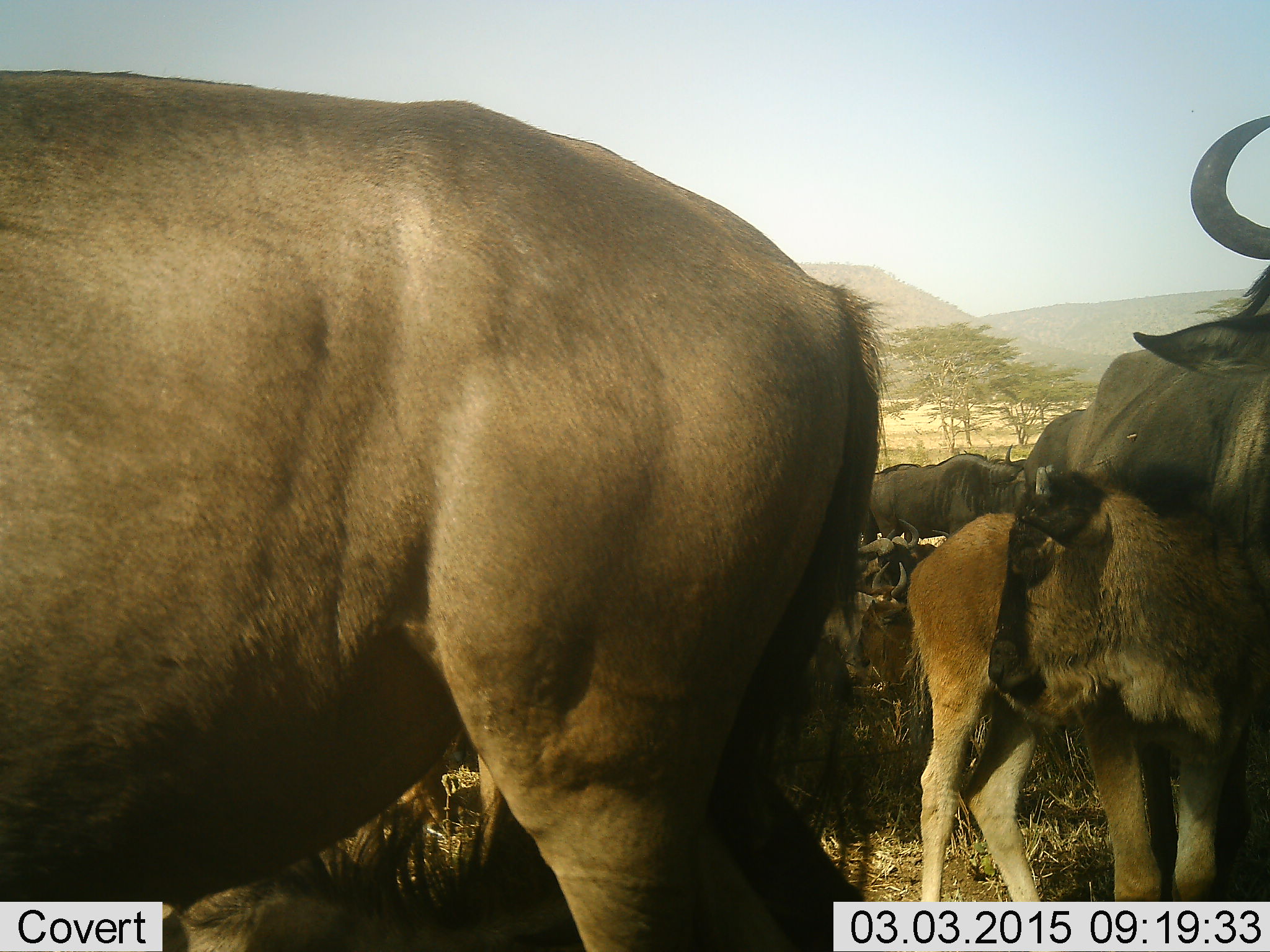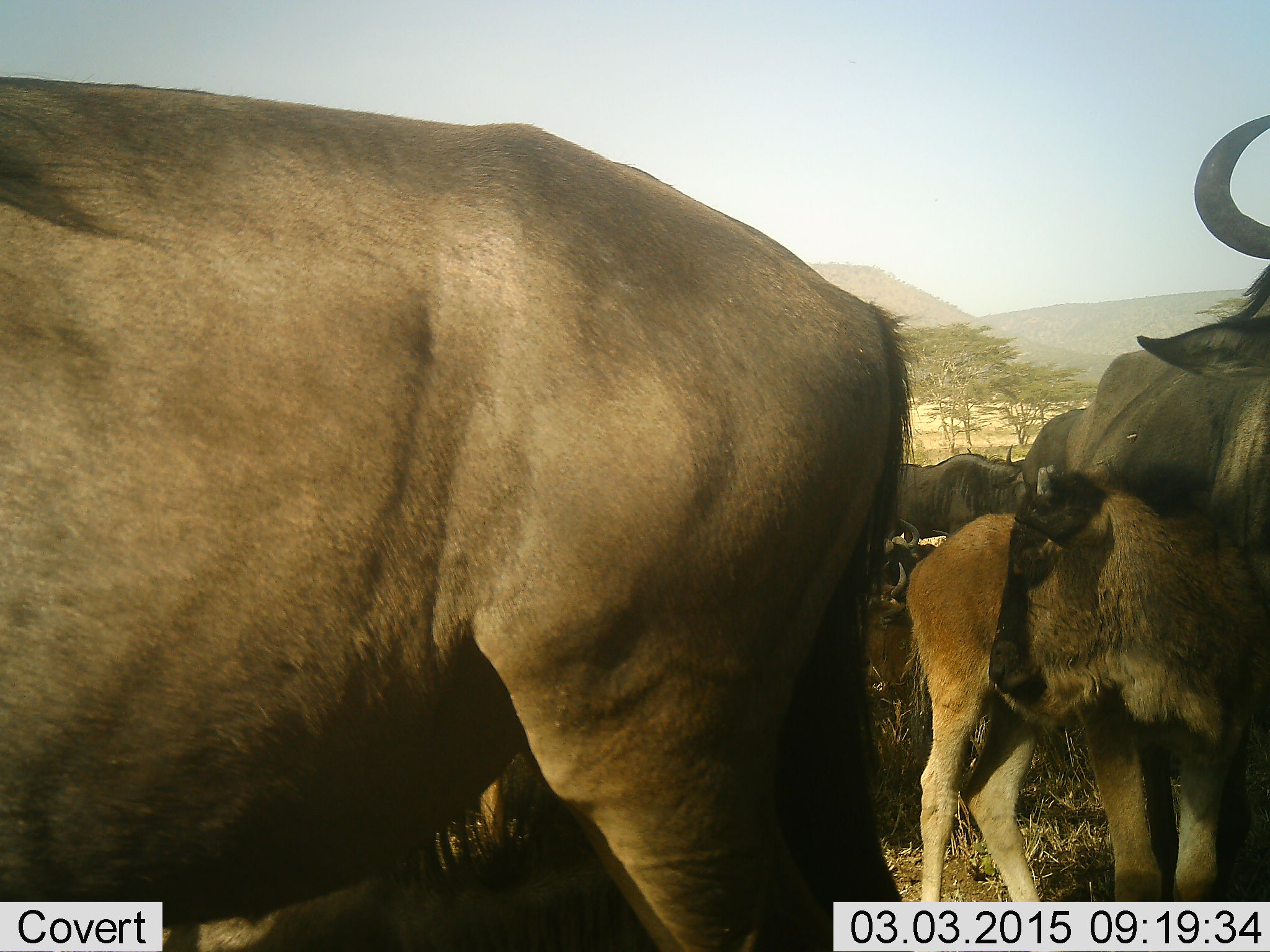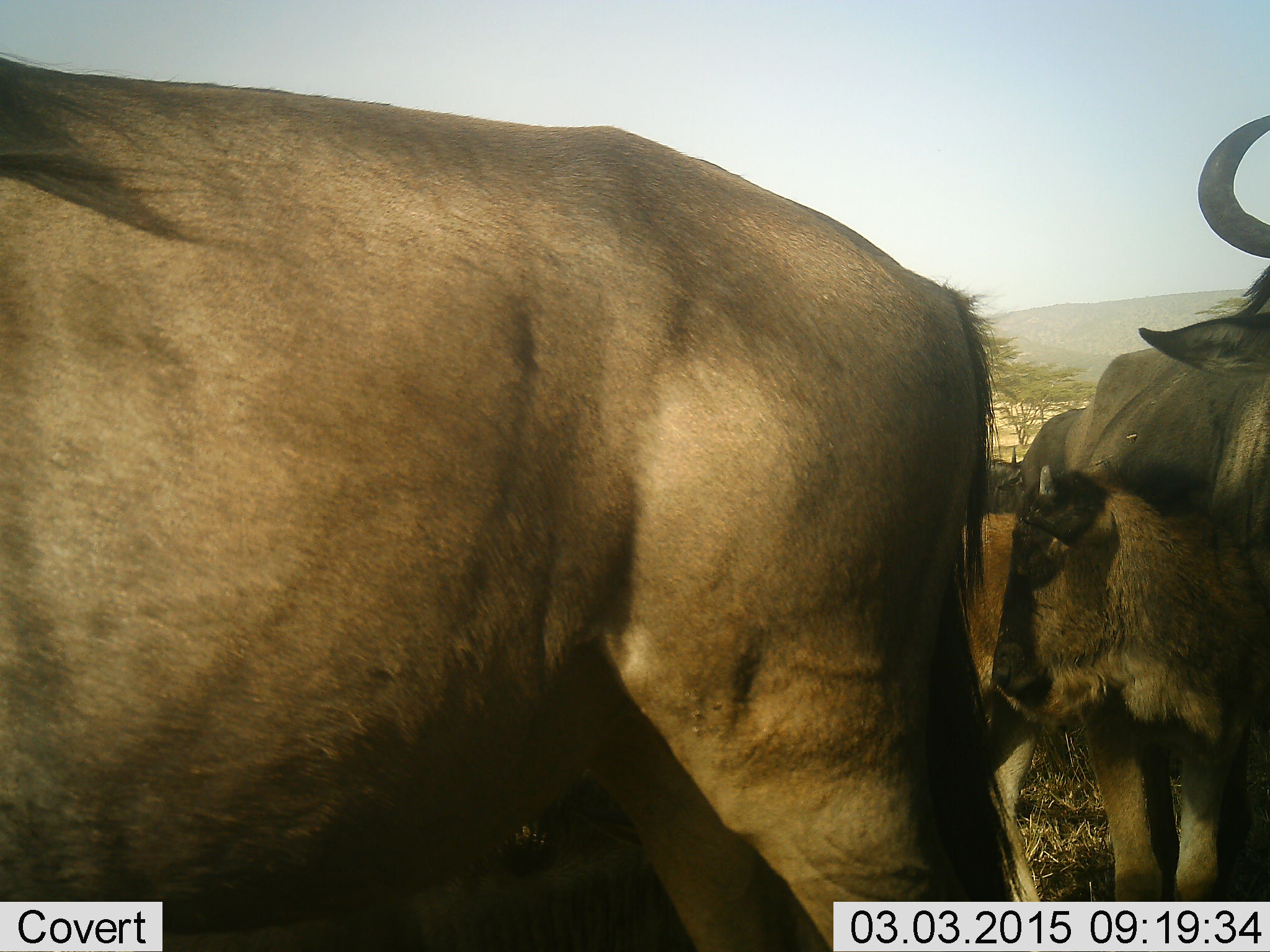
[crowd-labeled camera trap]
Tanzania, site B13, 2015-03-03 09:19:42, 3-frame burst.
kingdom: Animalia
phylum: Chordata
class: Mammalia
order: Artiodactyla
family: Bovidae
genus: Connochaetes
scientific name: Connochaetes taurinus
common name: blue wildebeest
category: wildebeest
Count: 7.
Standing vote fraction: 90%.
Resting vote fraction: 50%.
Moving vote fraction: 10%.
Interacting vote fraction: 20%.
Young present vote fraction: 80%.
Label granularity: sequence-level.